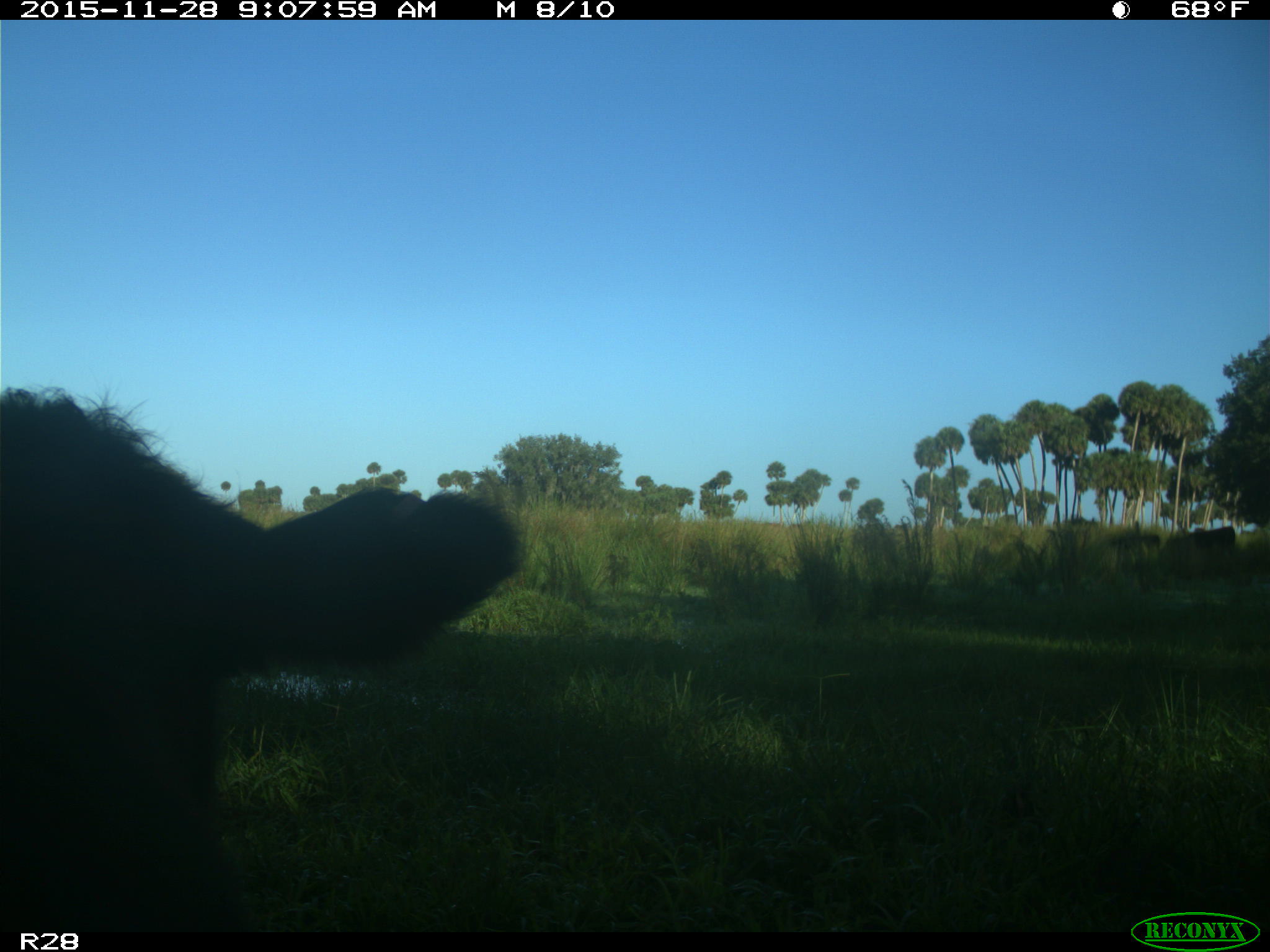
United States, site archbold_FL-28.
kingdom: Animalia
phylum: Chordata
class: Mammalia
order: Artiodactyla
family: Bovidae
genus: Bos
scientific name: Bos taurus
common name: domestic cow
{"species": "Bos taurus (domestic cow)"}